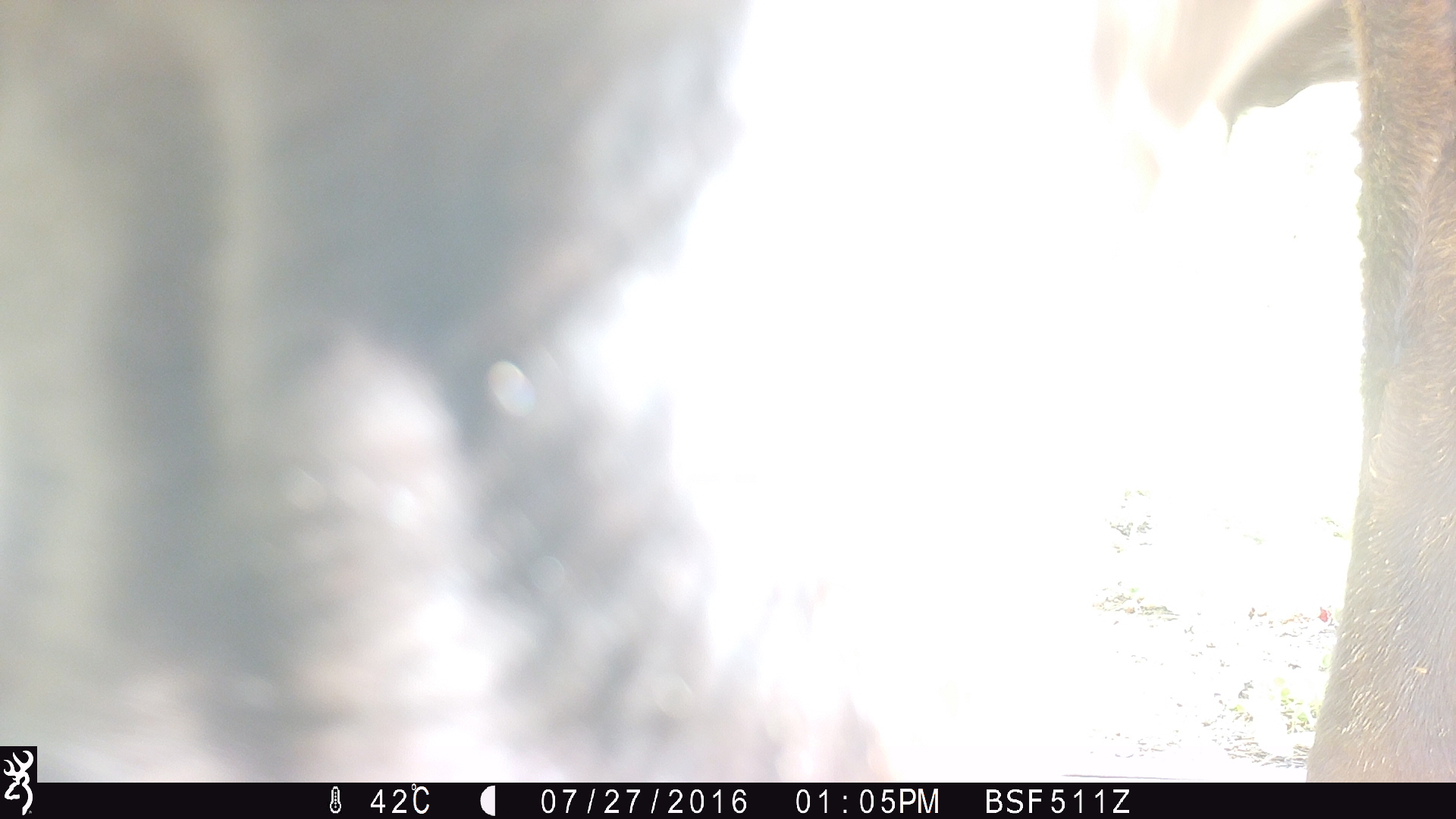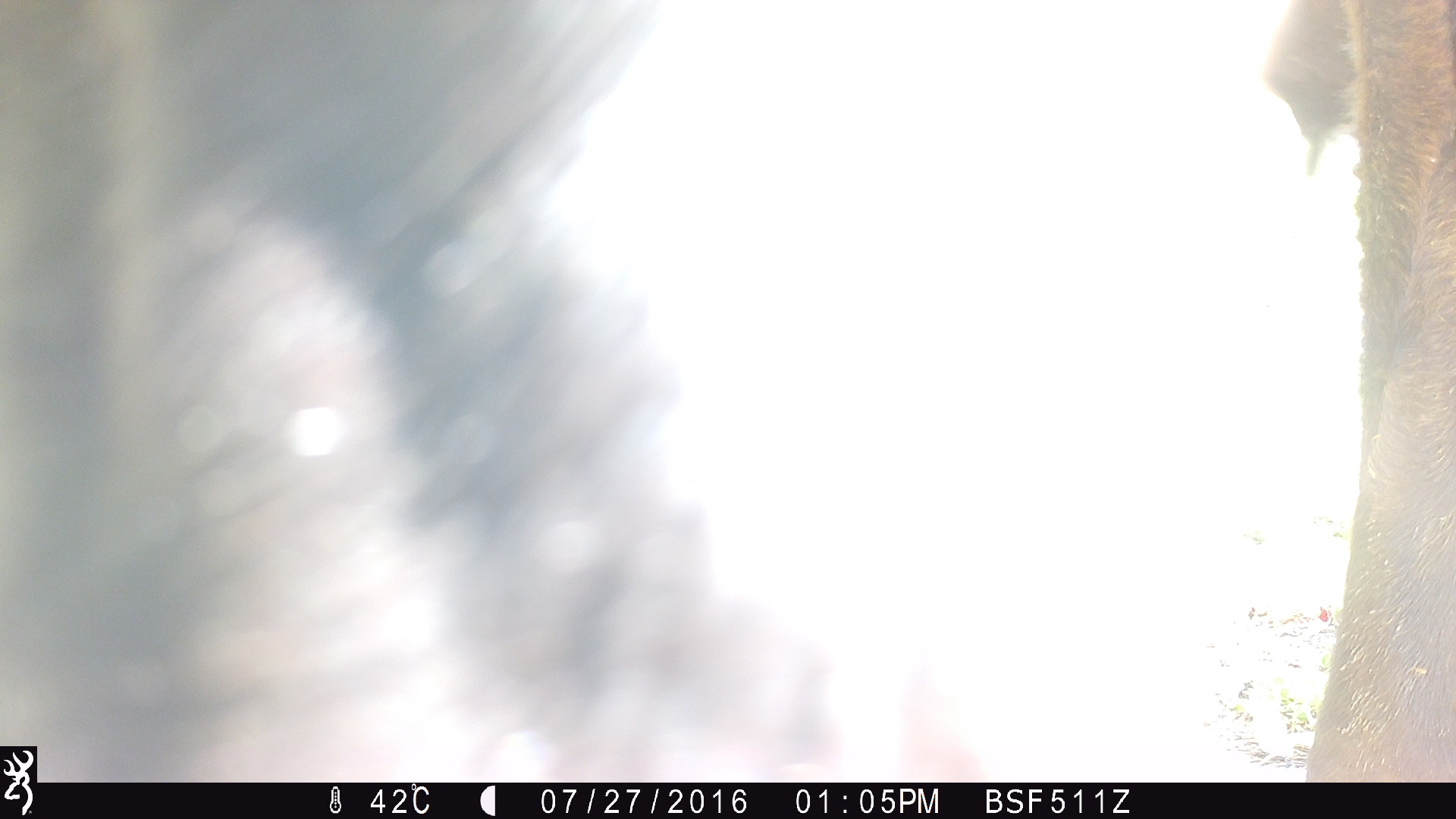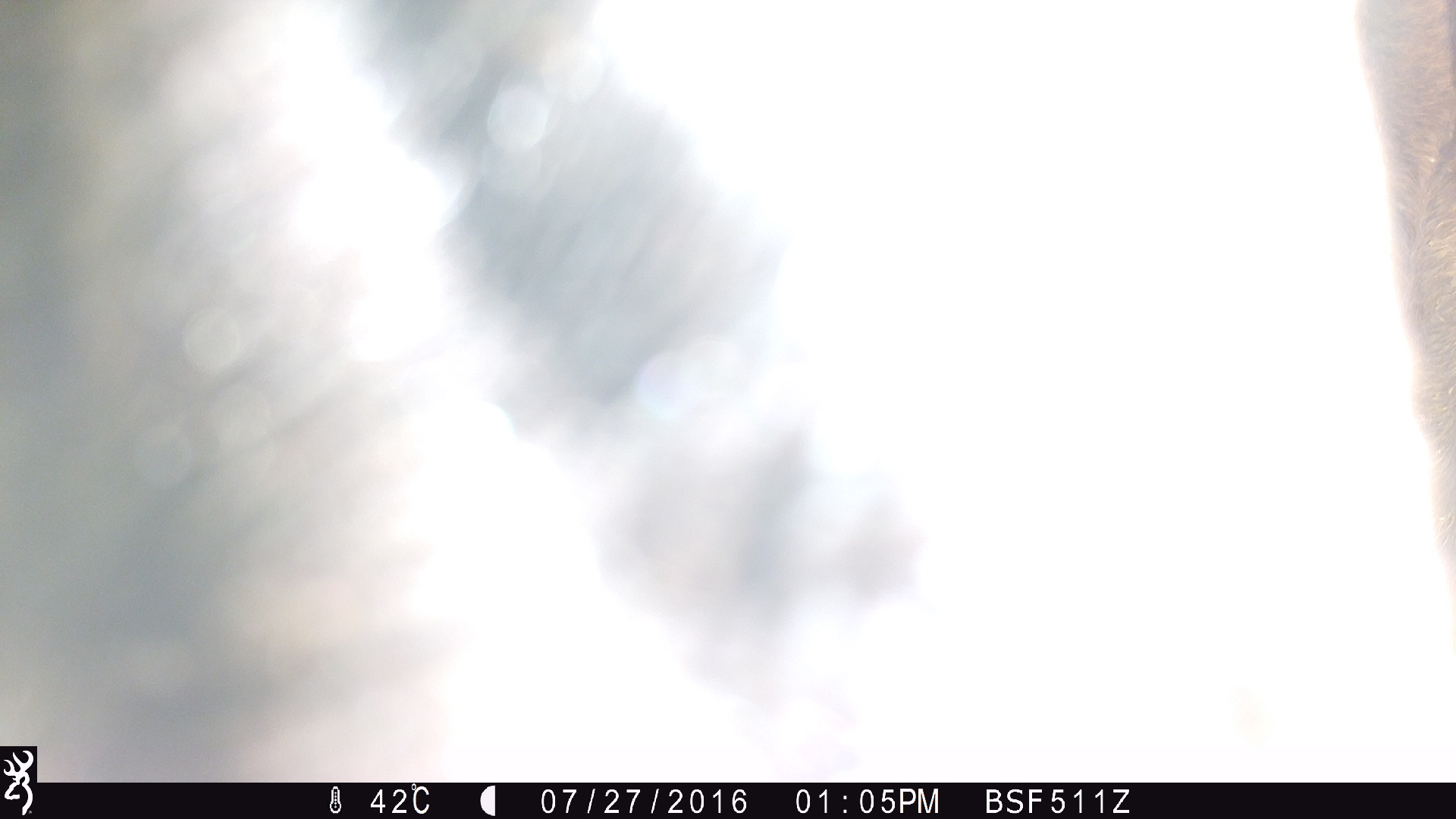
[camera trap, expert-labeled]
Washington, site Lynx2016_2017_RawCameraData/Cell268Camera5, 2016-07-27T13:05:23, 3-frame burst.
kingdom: Animalia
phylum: Chordata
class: Mammalia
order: Artiodactyla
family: Bovidae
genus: Bos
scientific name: Bos taurus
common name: domestic cattle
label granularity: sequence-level